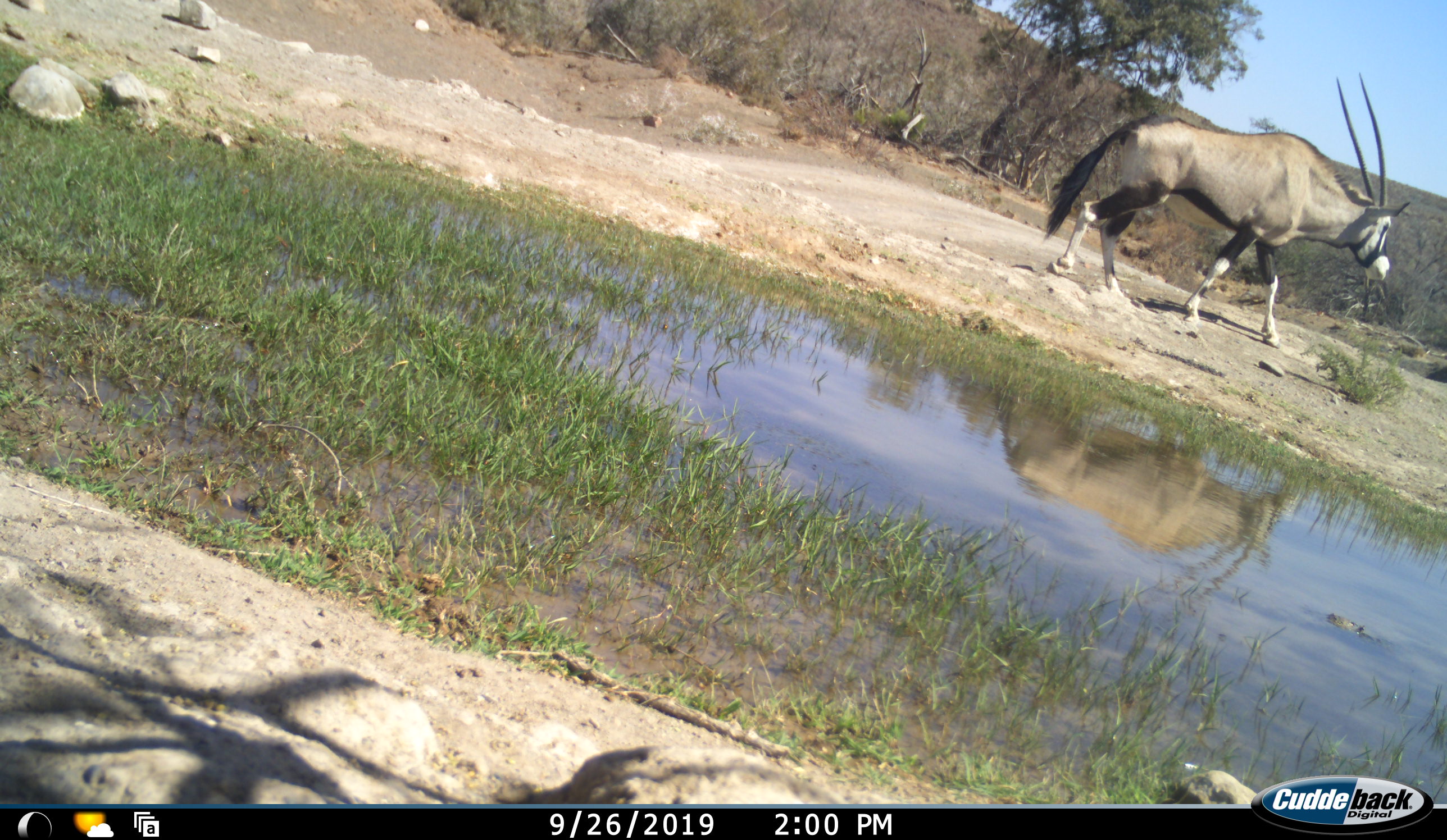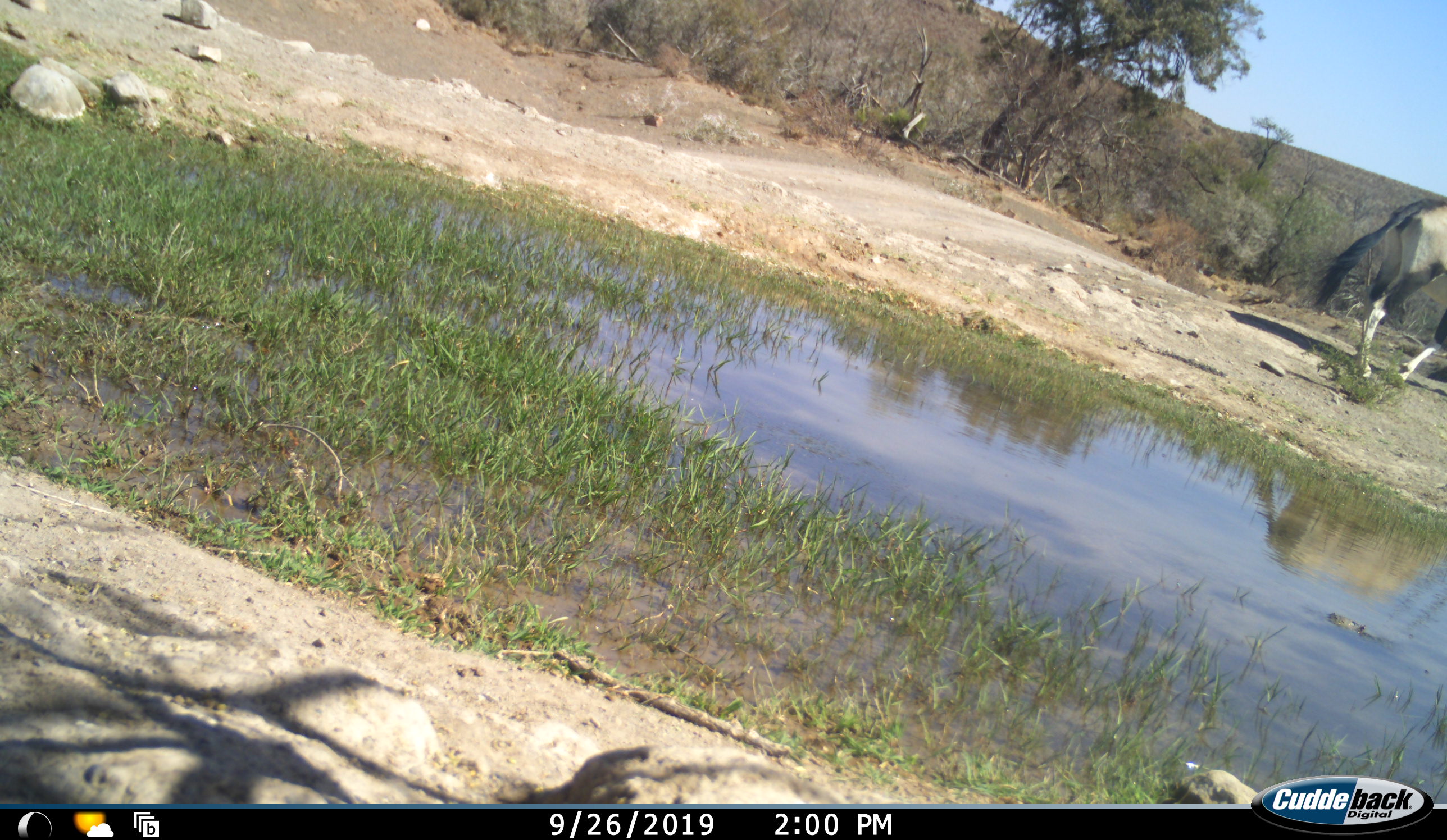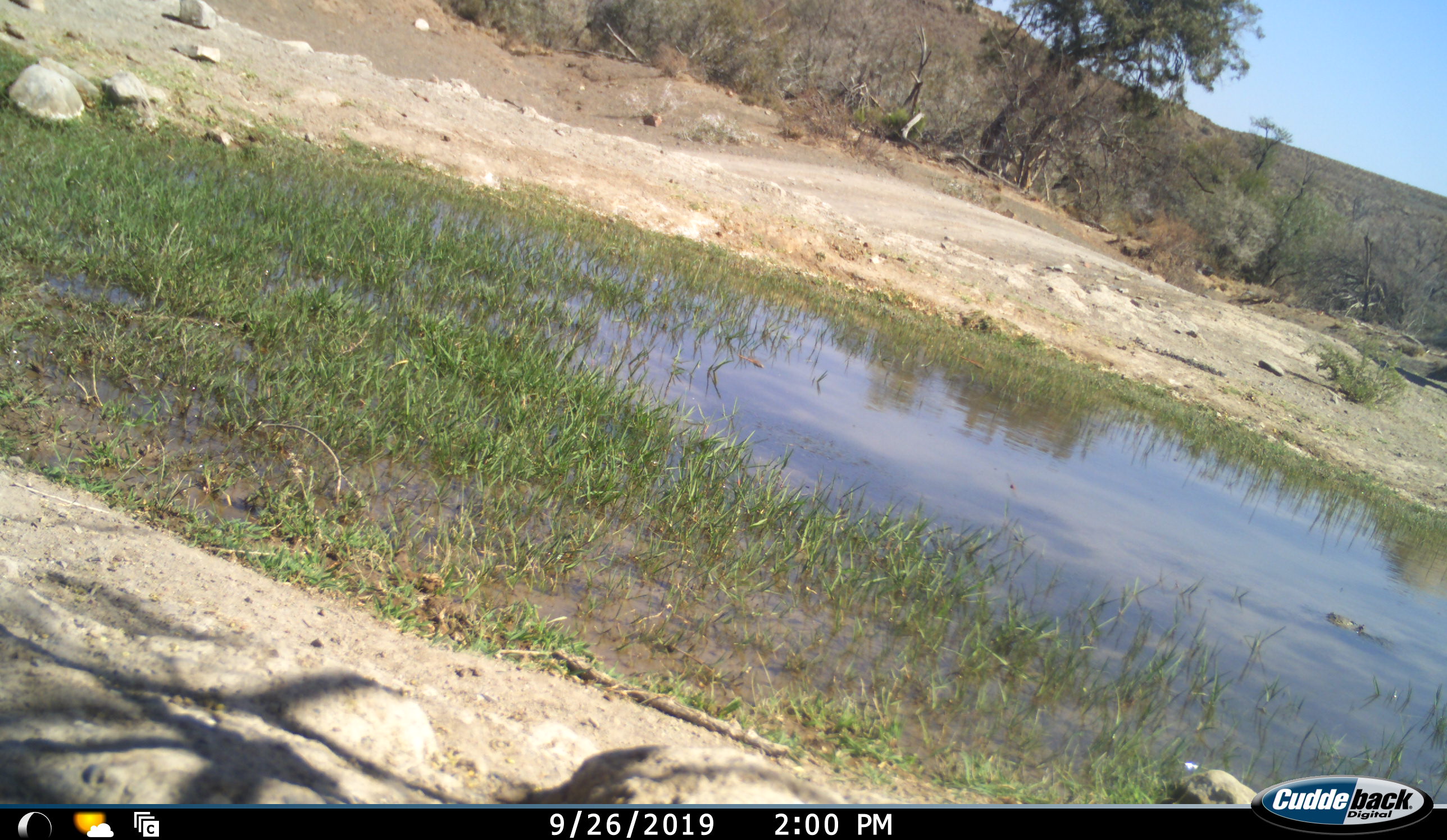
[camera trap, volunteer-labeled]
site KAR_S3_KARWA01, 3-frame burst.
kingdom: Animalia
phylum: Chordata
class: Mammalia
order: Artiodactyla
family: Bovidae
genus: Oryx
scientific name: Oryx gazella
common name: gemsbok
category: oryx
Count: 1.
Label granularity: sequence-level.